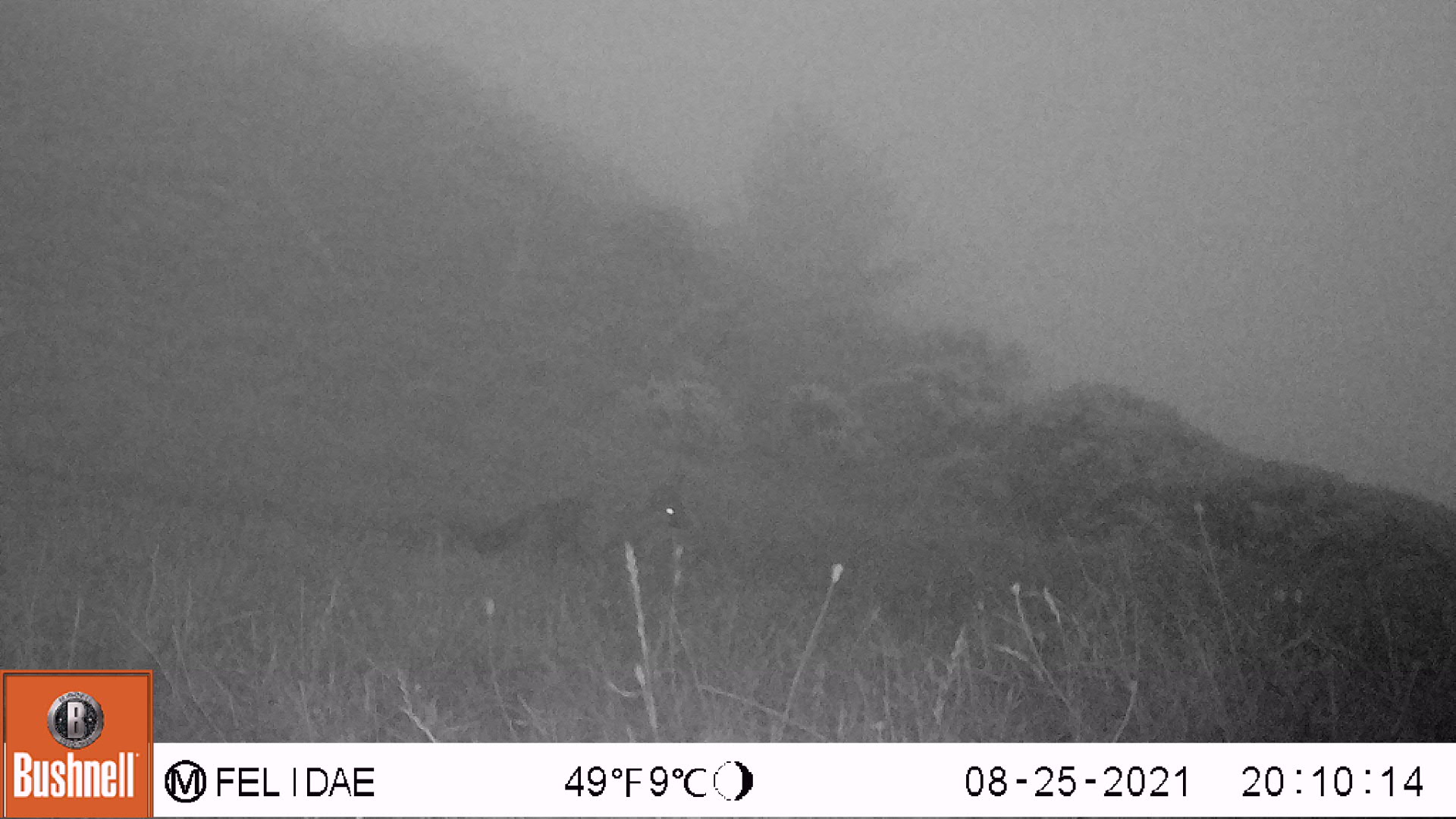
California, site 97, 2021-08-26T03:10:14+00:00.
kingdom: Animalia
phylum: Chordata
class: Mammalia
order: Carnivora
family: Canidae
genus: Urocyon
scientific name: Urocyon cinereoargenteus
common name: gray fox